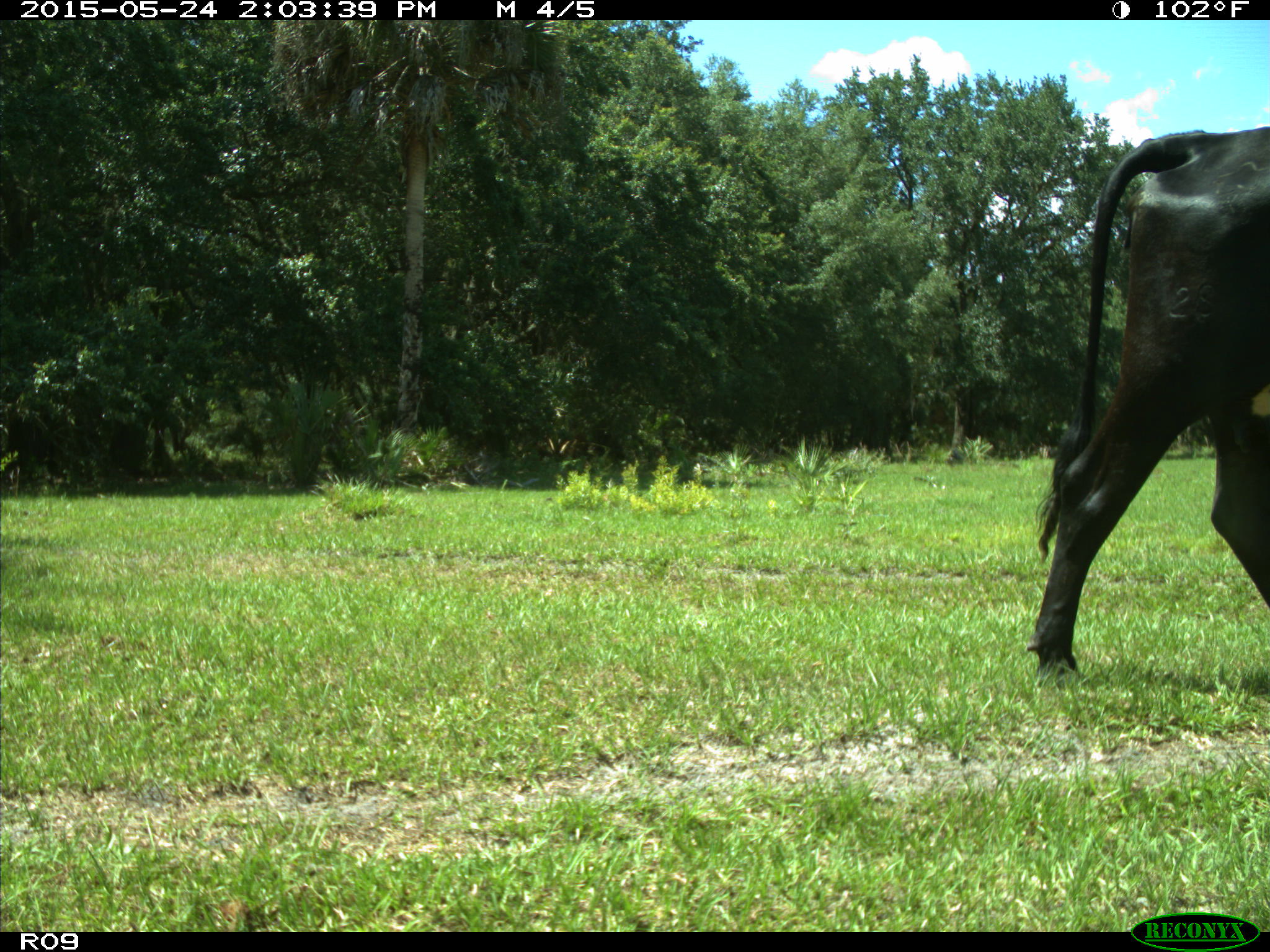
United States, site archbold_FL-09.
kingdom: Animalia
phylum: Chordata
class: Mammalia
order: Artiodactyla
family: Bovidae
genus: Bos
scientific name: Bos taurus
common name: domestic cow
Bos taurus (domestic cow).